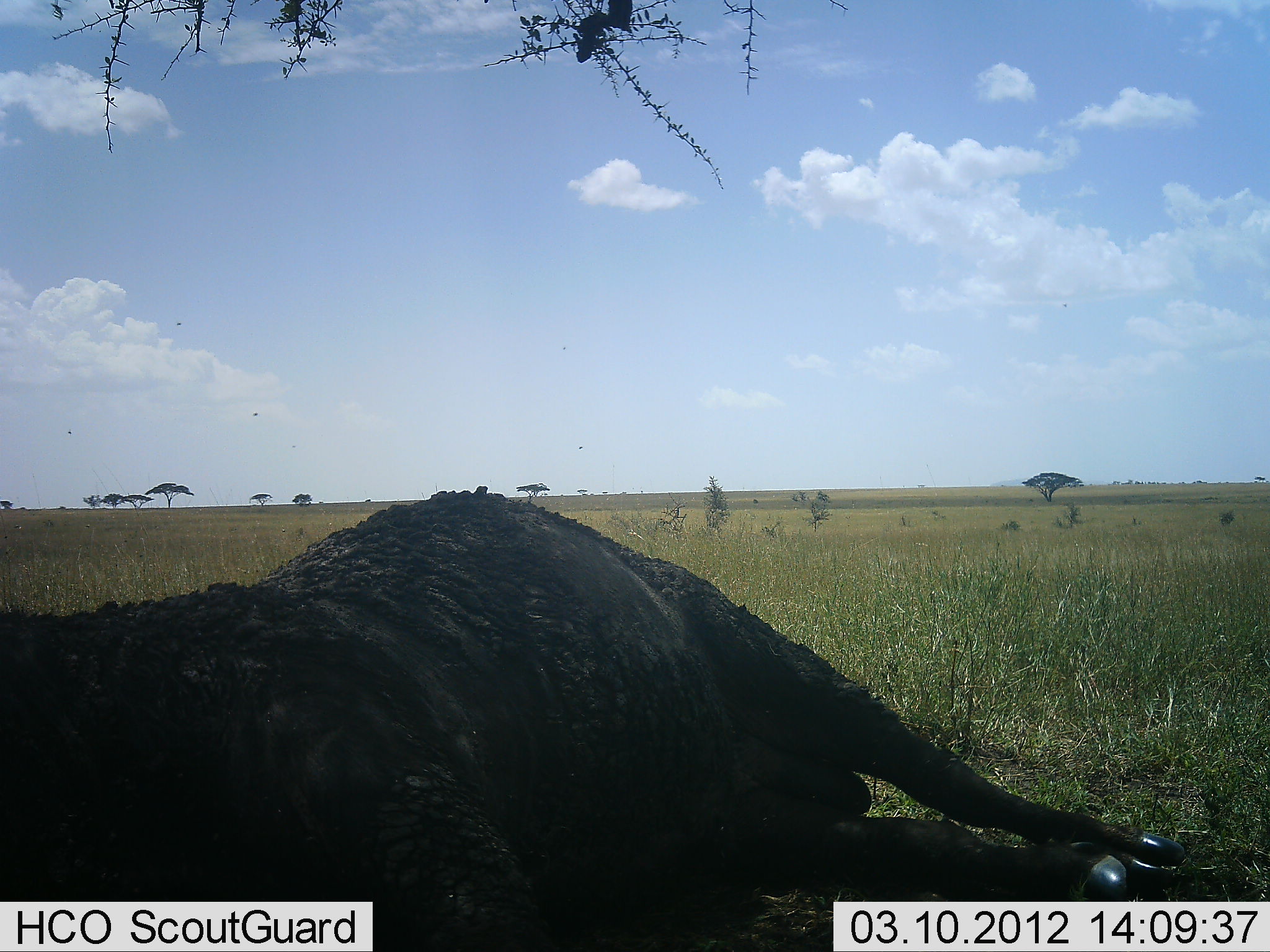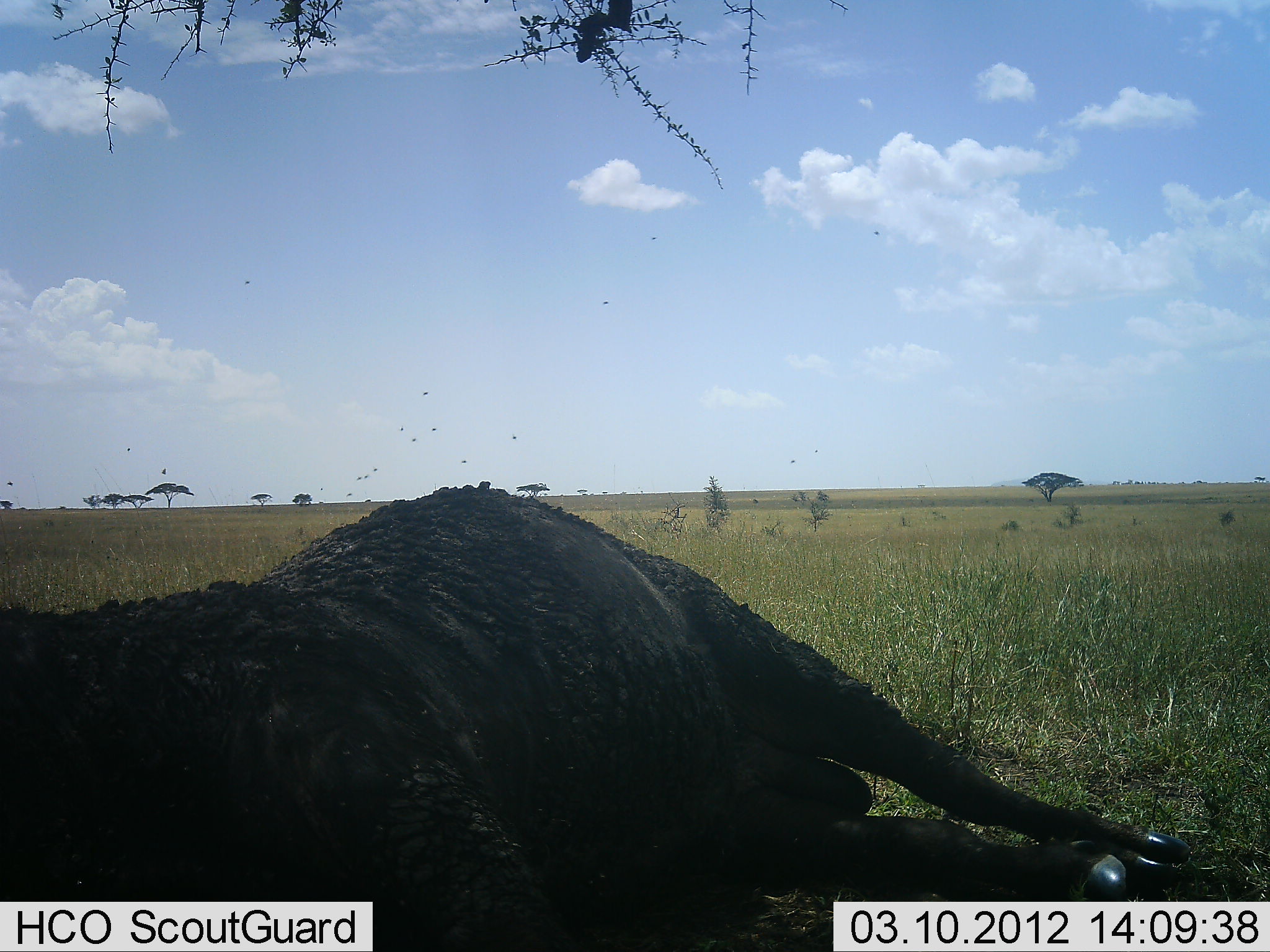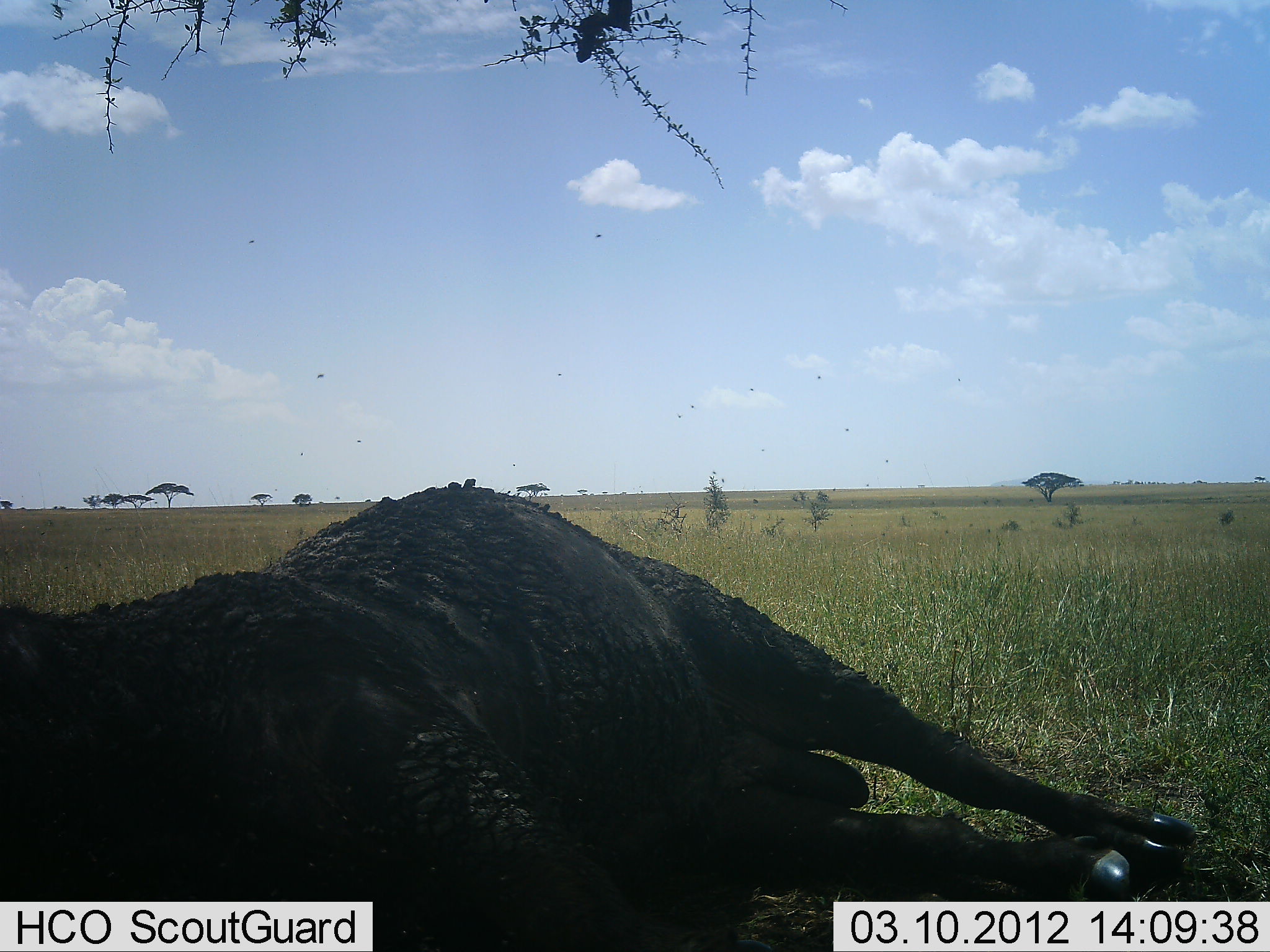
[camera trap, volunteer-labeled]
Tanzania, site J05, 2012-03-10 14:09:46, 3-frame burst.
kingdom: Animalia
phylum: Chordata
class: Mammalia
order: Artiodactyla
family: Bovidae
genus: Syncerus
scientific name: Syncerus caffer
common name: cape buffalo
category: buffalo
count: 1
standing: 0%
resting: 100%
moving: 0%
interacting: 0%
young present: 0%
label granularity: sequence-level